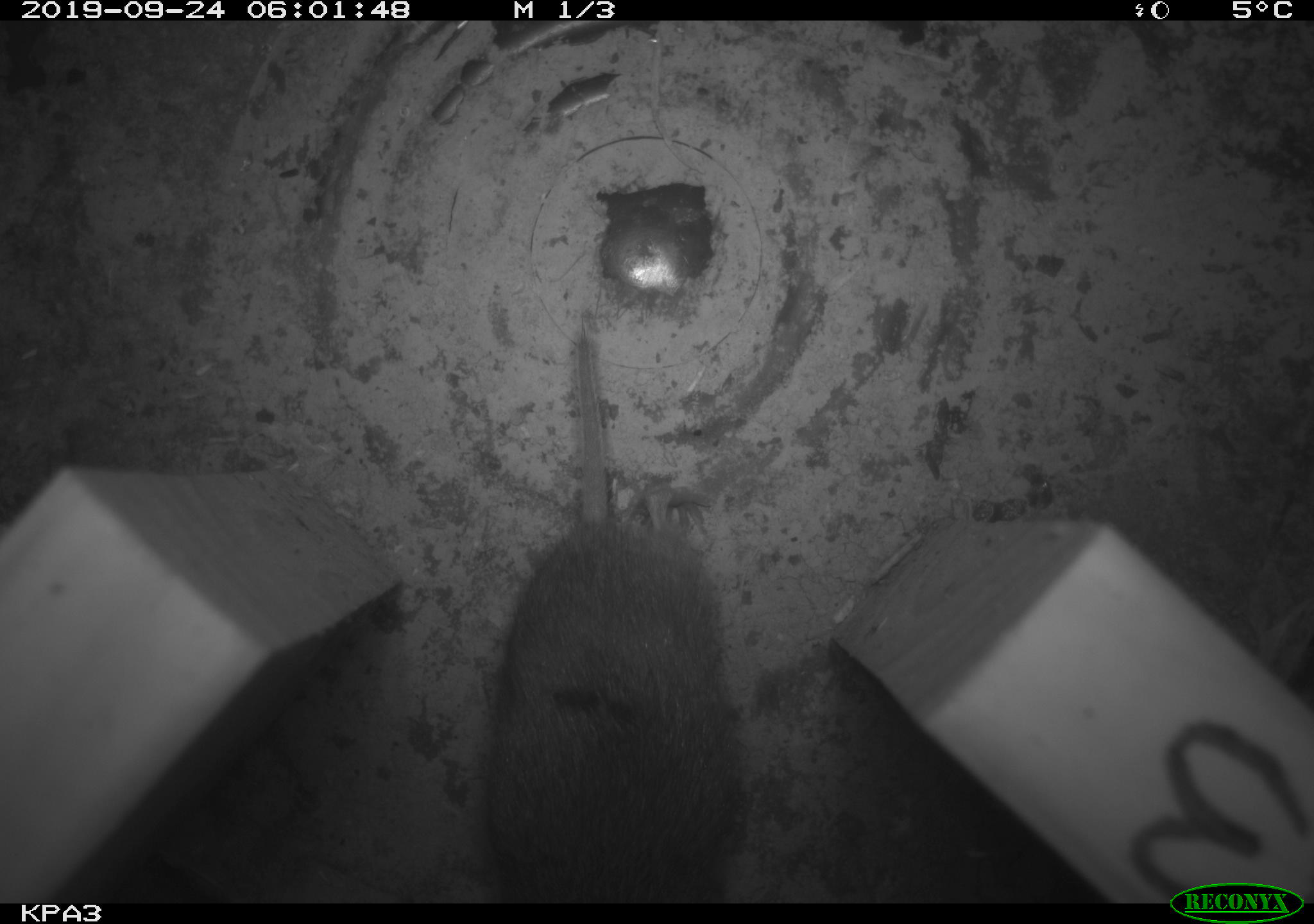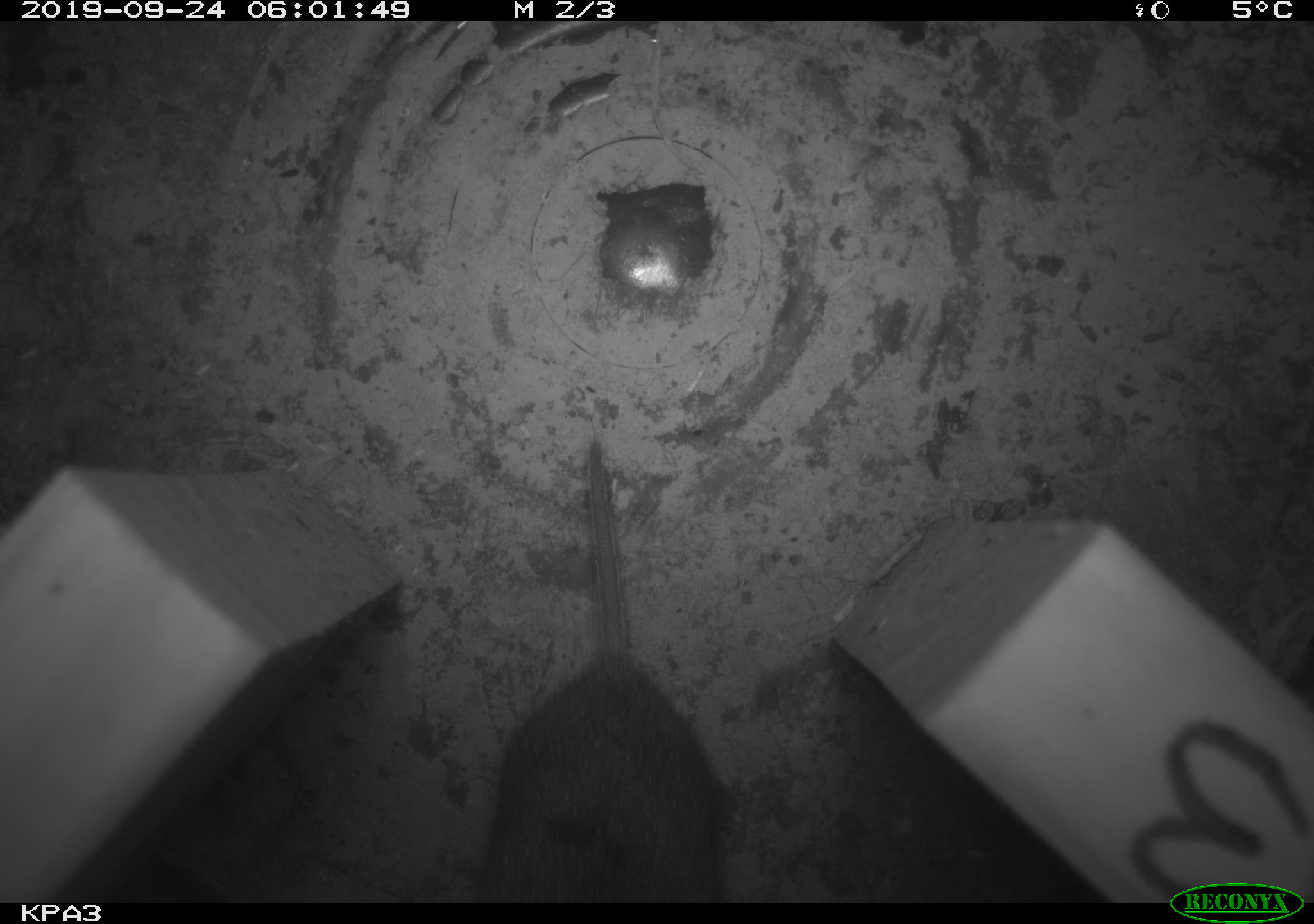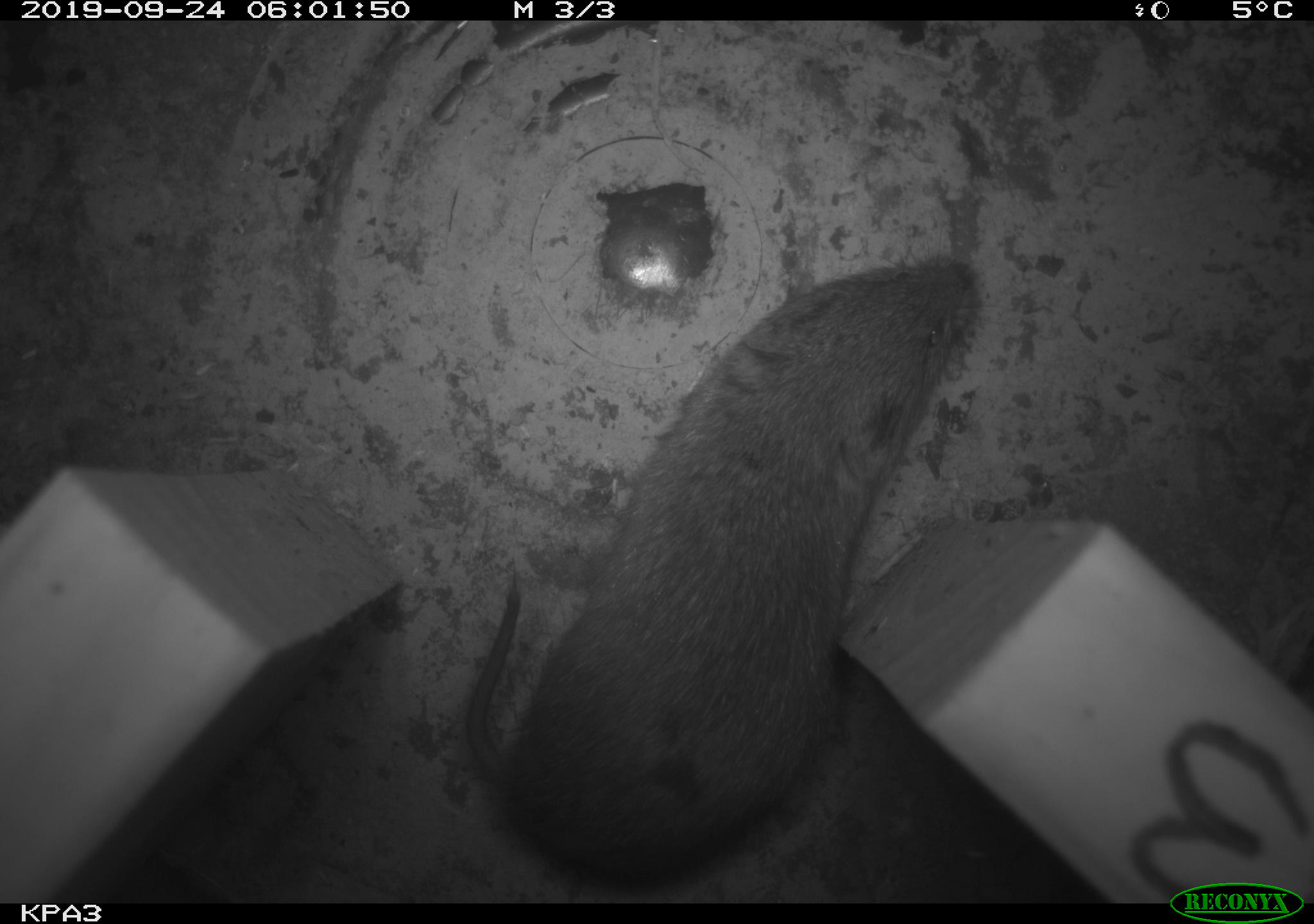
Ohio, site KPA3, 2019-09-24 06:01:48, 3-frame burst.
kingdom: Animalia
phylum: Chordata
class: Mammalia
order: Rodentia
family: Cricetidae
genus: Microtus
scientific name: Microtus pennsylvanicus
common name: meadow vole